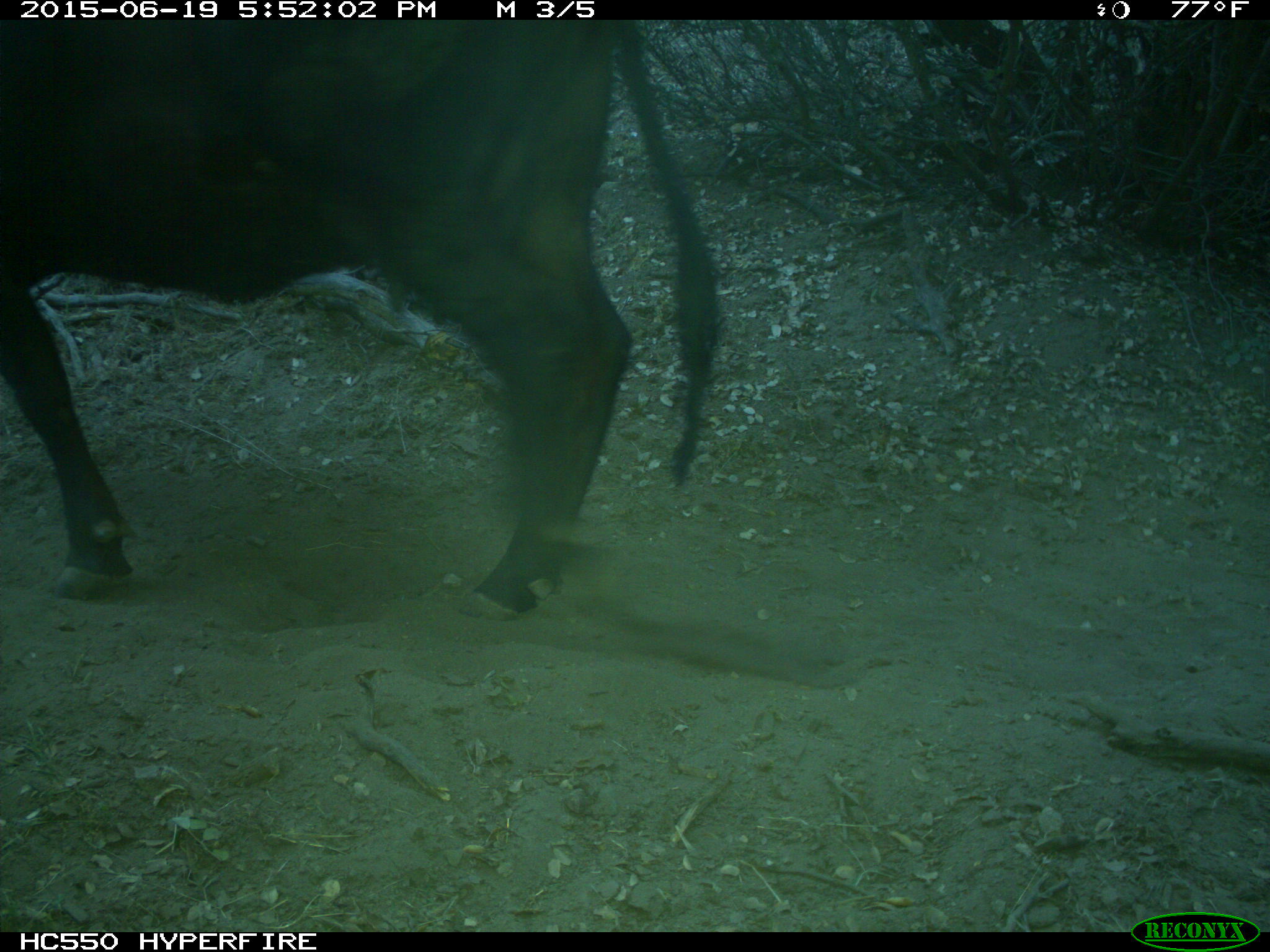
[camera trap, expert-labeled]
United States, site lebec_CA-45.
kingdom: Animalia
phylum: Chordata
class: Mammalia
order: Artiodactyla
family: Bovidae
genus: Bos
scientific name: Bos taurus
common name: domestic cow